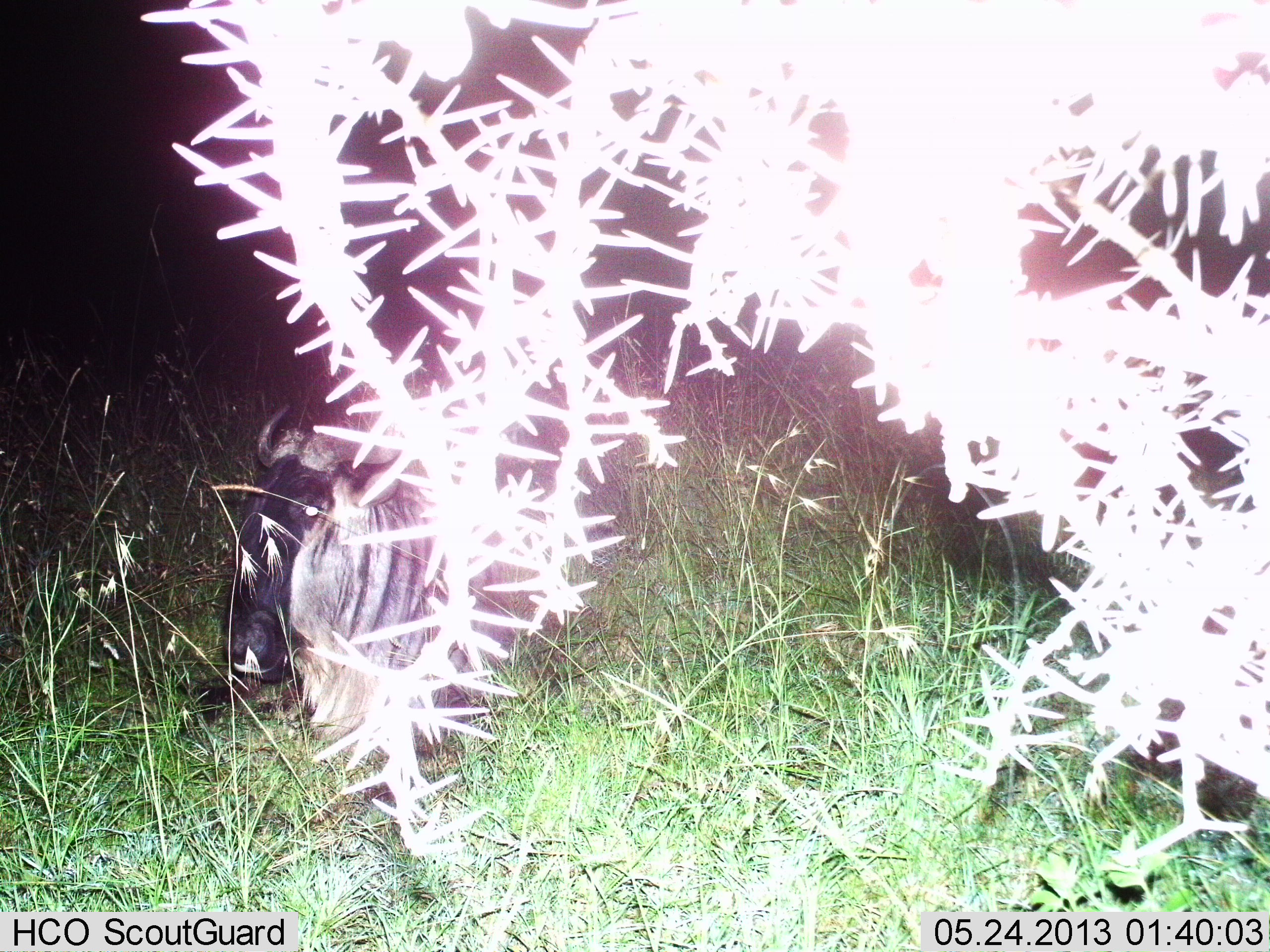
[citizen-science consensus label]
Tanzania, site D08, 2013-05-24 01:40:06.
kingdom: Animalia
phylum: Chordata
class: Mammalia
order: Artiodactyla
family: Bovidae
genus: Connochaetes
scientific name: Connochaetes taurinus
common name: blue wildebeest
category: wildebeest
Wildebeest (blue wildebeest) (Connochaetes taurinus), count 1. Behavior (volunteer vote fractions): standing 17%, resting 78%, moving 3%, interacting 0%. Young present (vote fraction): 0%. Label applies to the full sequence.